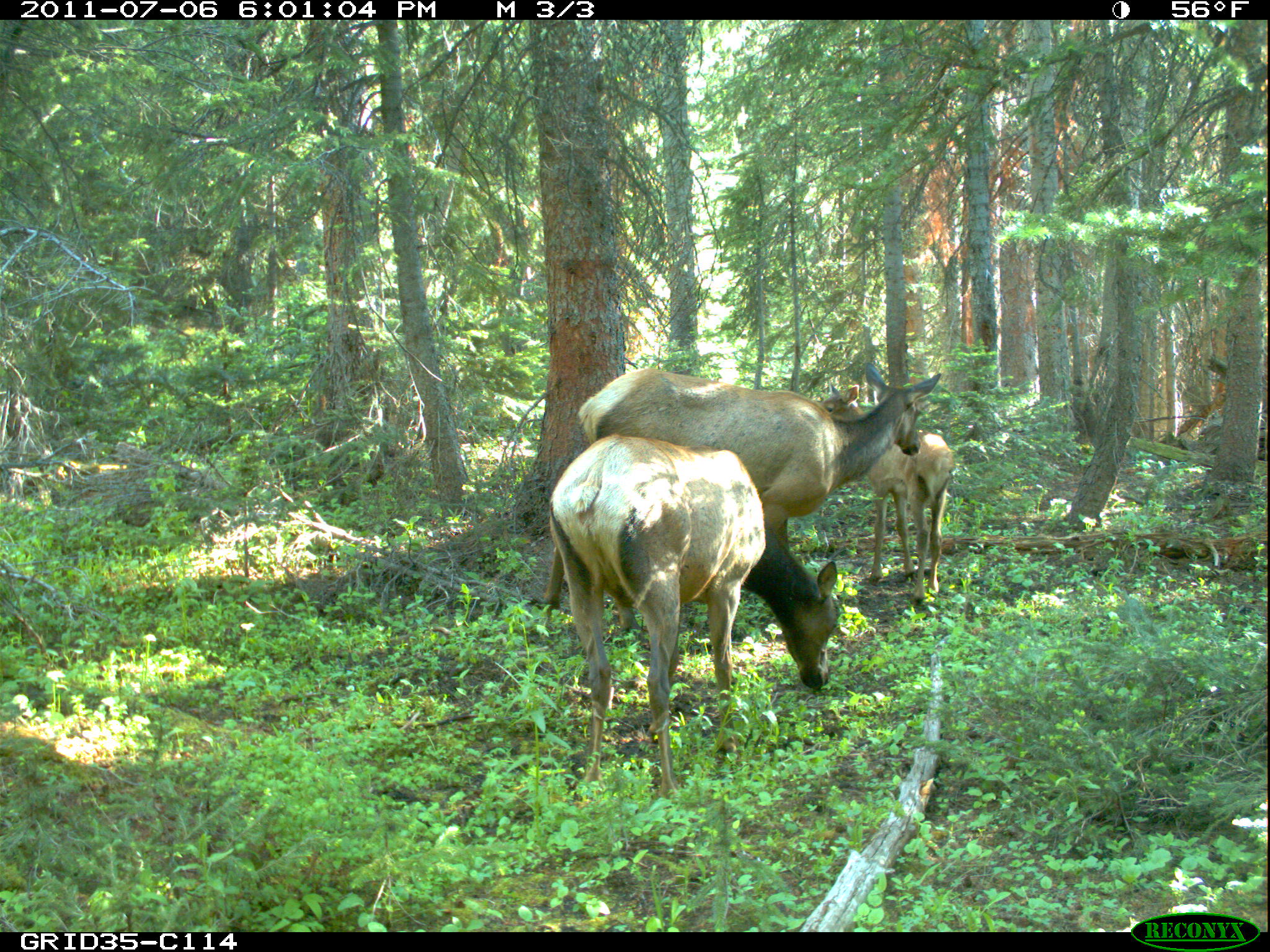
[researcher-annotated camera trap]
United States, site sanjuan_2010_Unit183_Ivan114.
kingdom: Animalia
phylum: Chordata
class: Mammalia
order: Artiodactyla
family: Cervidae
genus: Cervus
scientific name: Cervus elaphus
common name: red deer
Cervus elaphus (red deer).